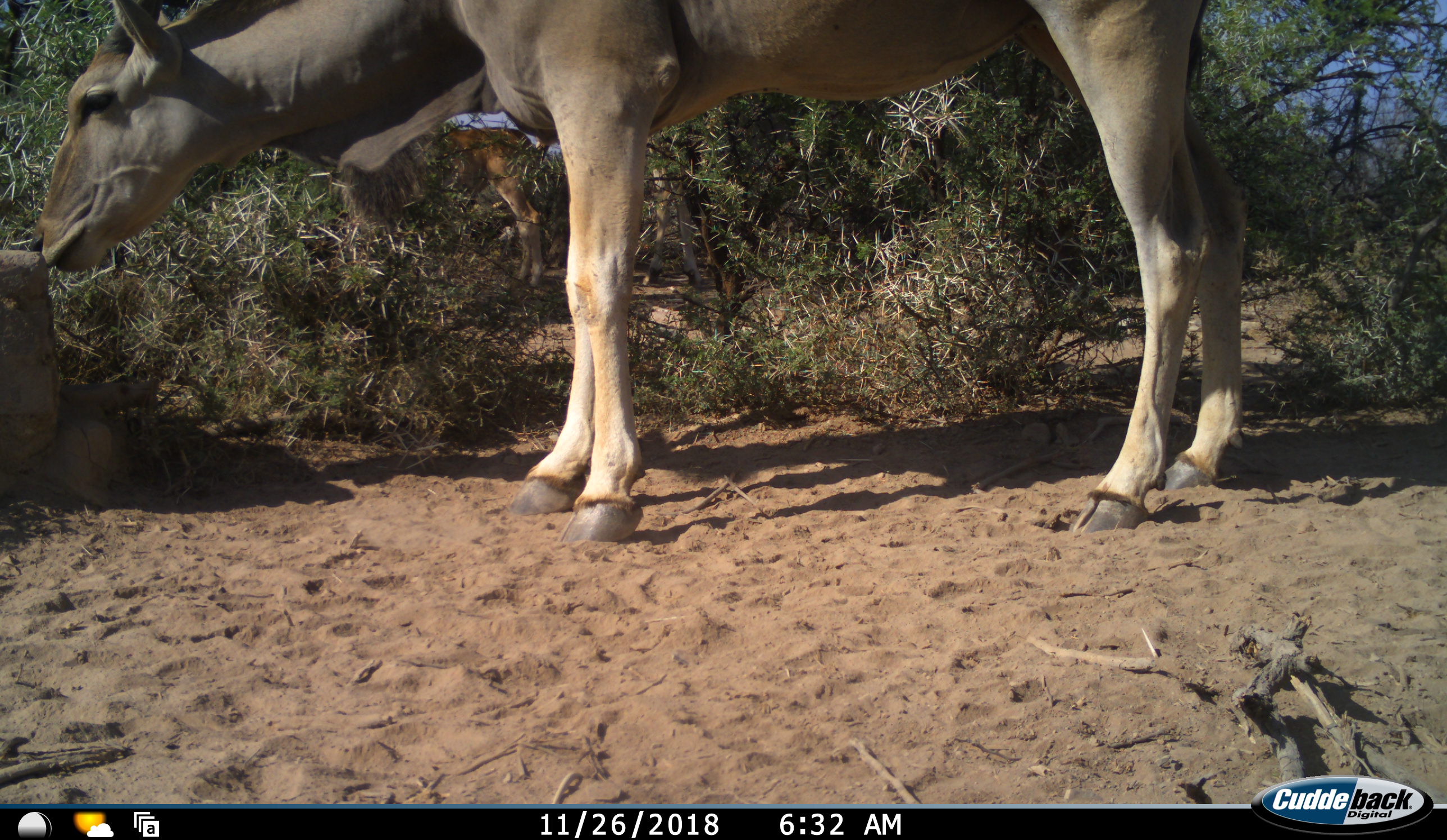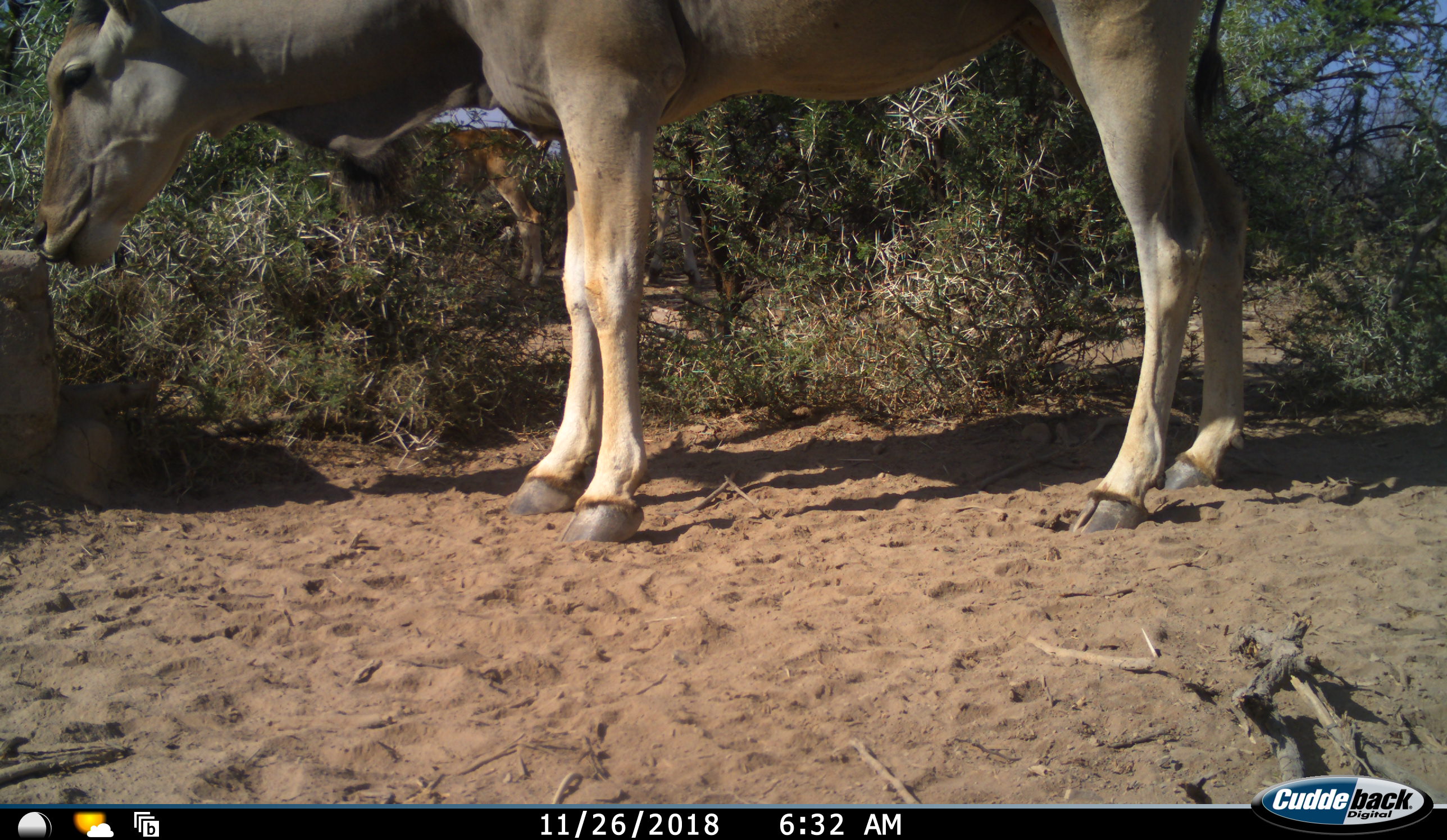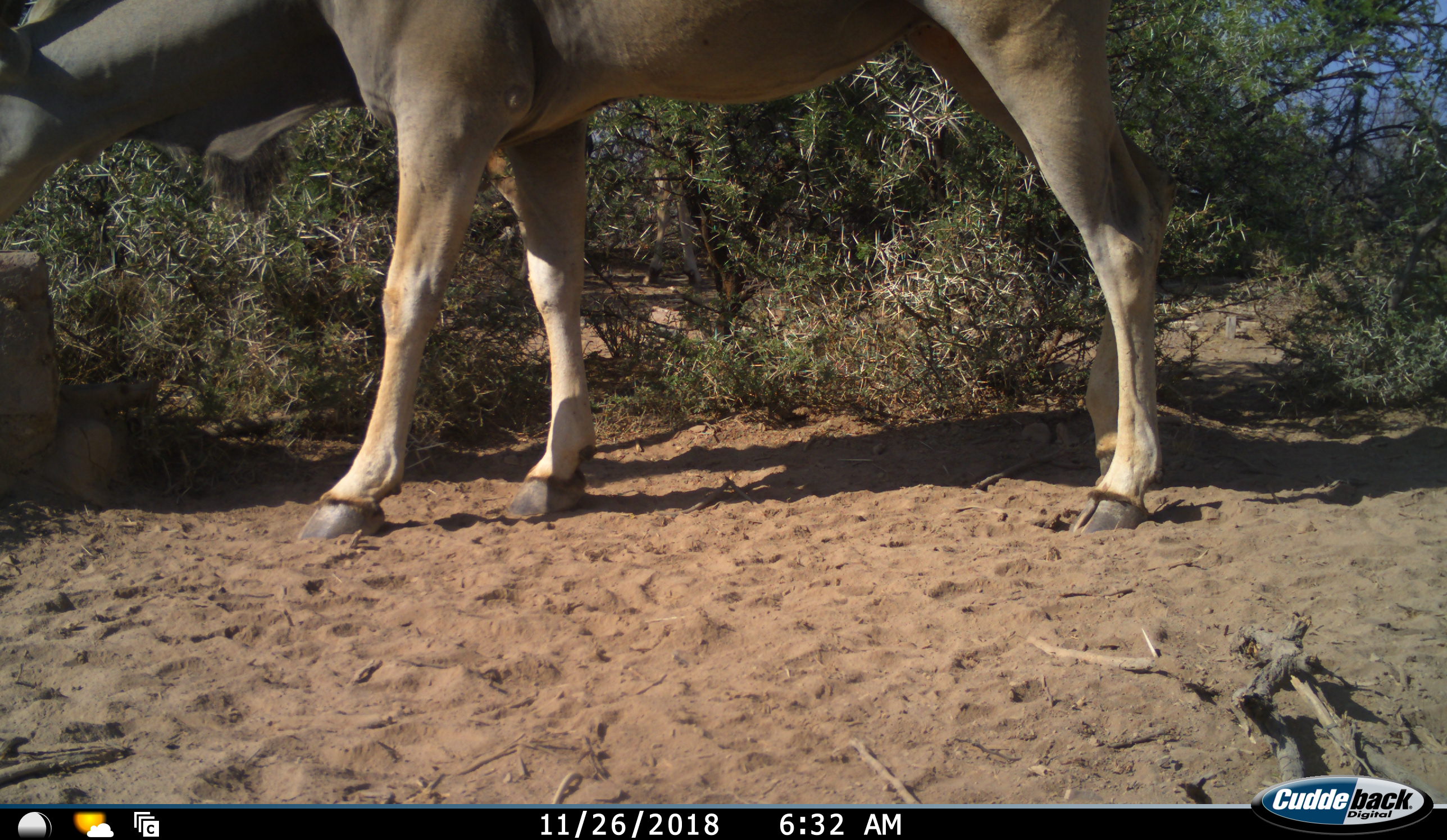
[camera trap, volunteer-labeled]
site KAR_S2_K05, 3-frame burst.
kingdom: Animalia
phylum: Chordata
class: Mammalia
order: Artiodactyla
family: Bovidae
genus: Tragelaphus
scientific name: Tragelaphus oryx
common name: eland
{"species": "eland (Tragelaphus oryx)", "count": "2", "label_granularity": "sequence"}